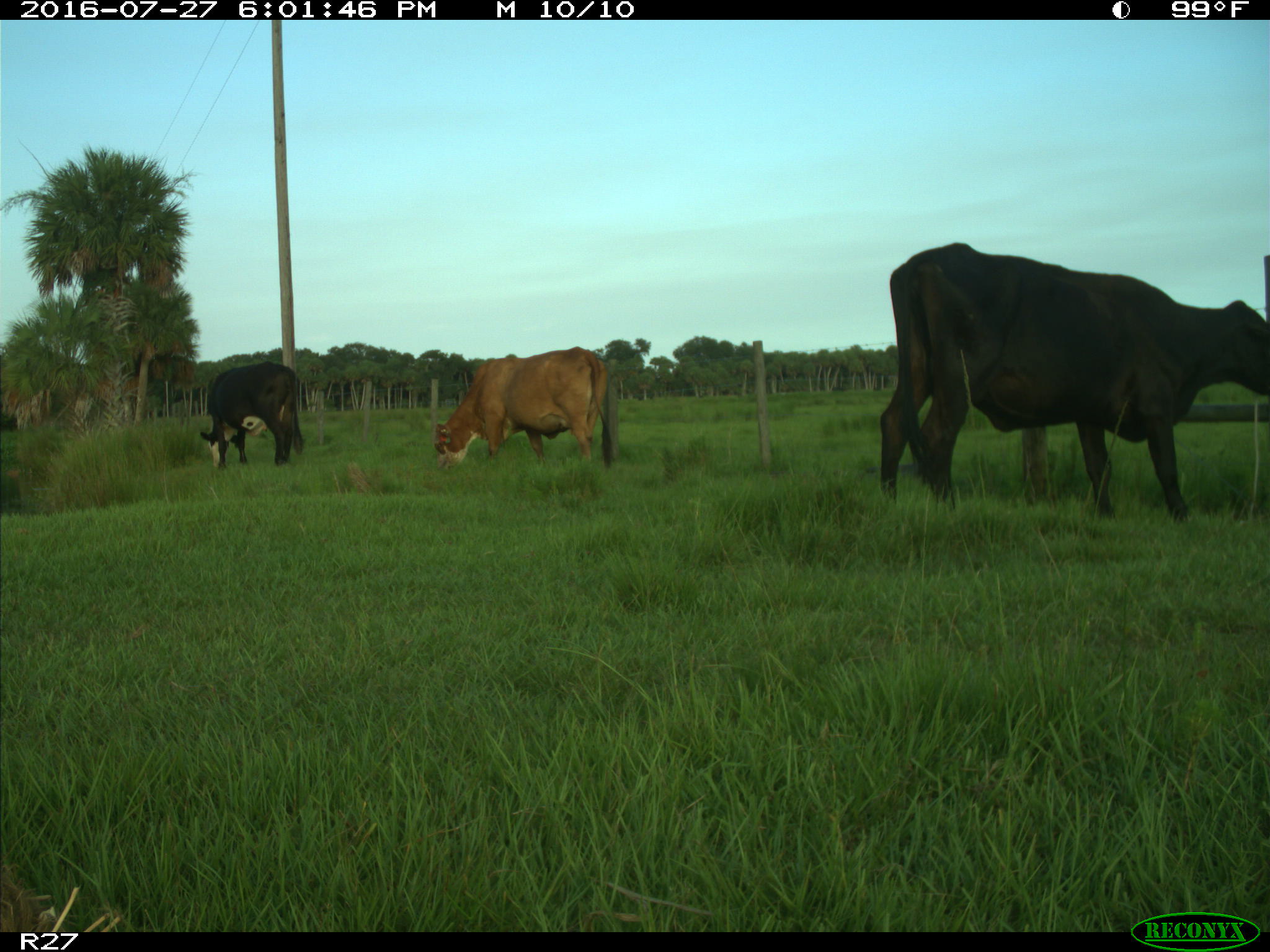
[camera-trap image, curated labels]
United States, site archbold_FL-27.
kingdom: Animalia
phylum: Chordata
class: Mammalia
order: Artiodactyla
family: Bovidae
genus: Bos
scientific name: Bos taurus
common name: domestic cow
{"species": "Bos taurus (domestic cow)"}